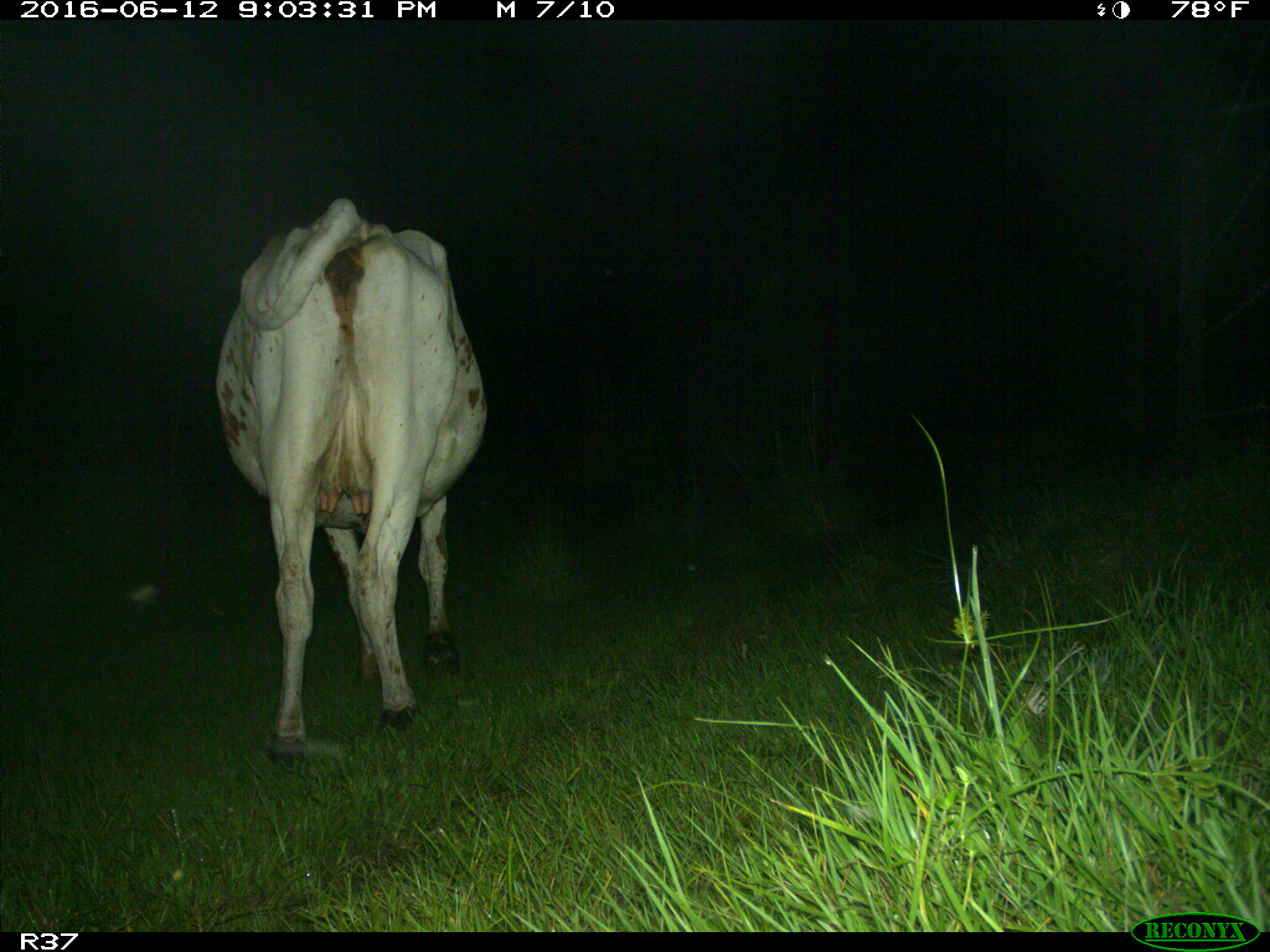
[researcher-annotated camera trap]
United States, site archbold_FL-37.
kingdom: Animalia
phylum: Chordata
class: Mammalia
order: Artiodactyla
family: Bovidae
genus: Bos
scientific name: Bos taurus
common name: domestic cow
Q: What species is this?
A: Bos taurus (domestic cow).